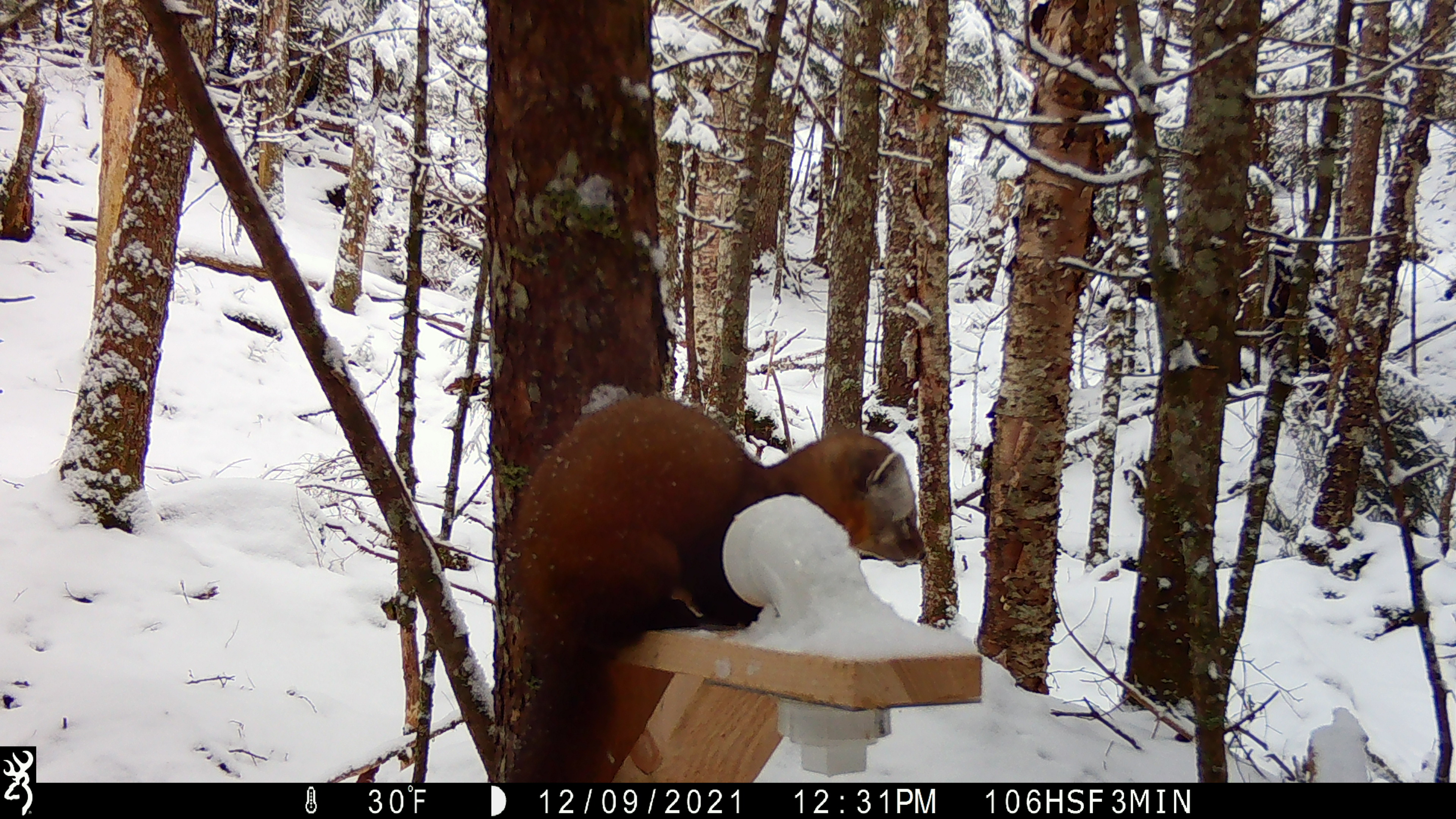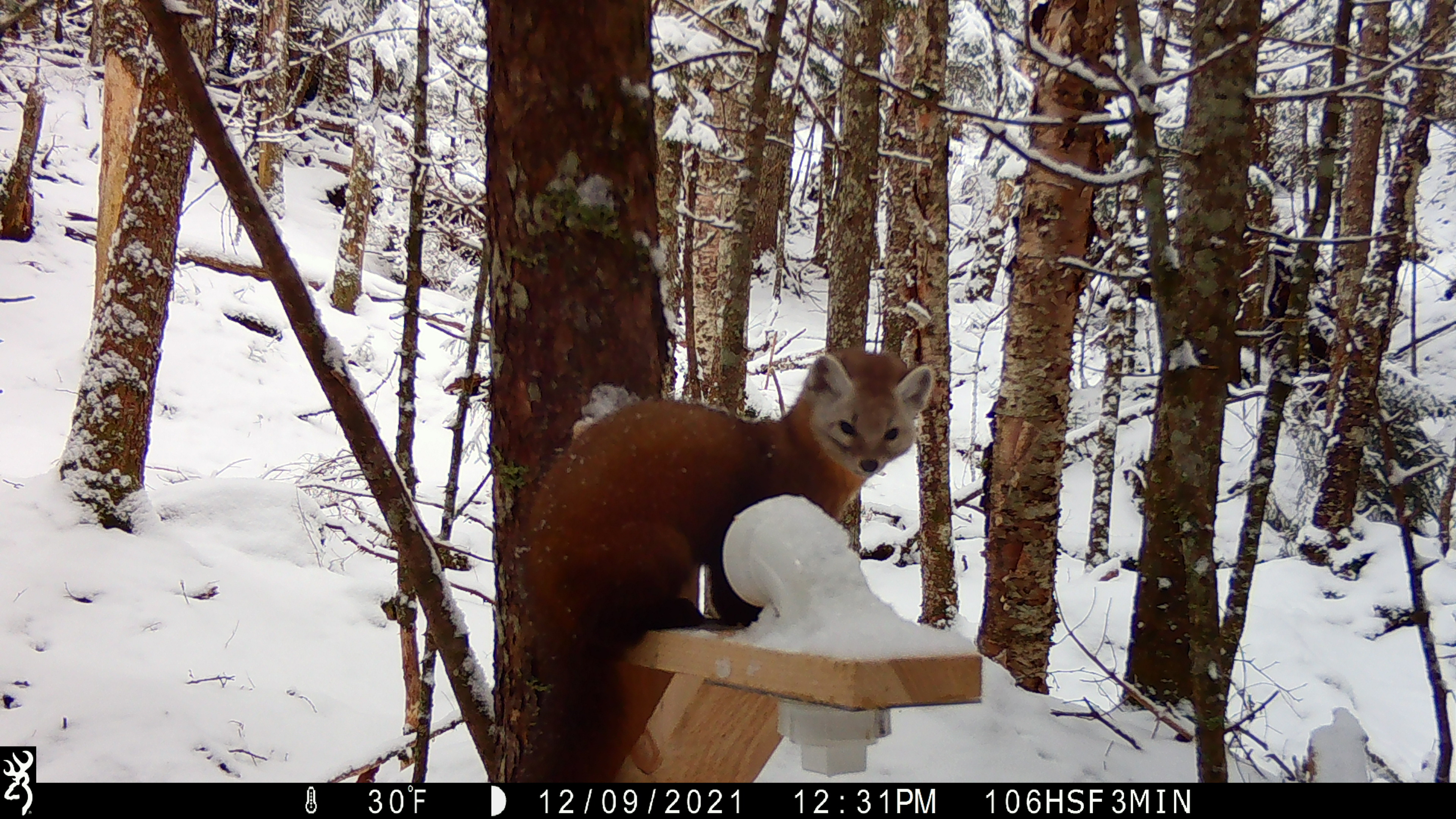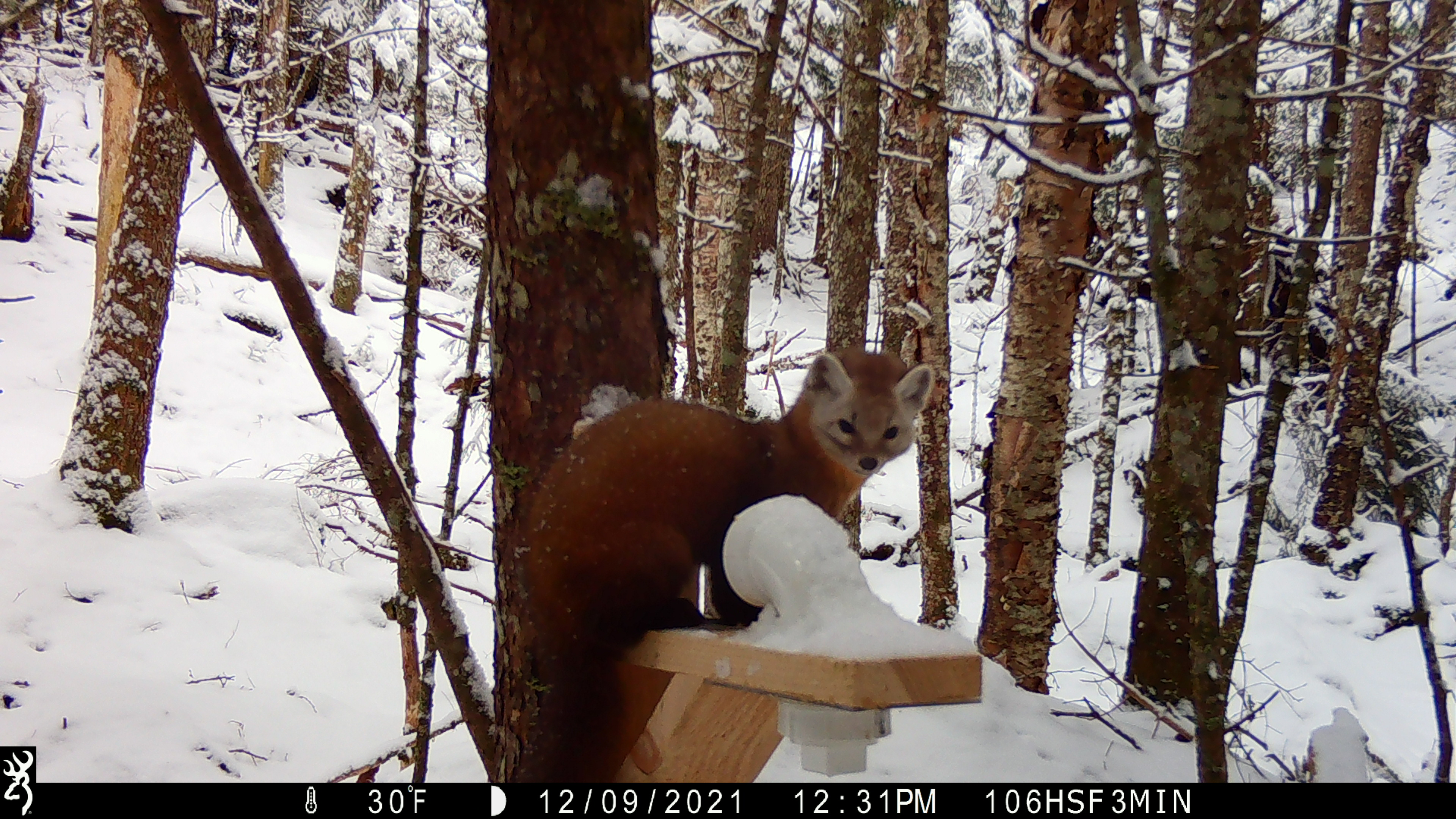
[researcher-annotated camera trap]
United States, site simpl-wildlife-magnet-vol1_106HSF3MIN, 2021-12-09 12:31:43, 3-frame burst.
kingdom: Animalia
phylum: Chordata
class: Mammalia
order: Carnivora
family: Mustelidae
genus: Martes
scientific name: Martes americana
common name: american marten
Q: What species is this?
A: American marten (Martes americana).